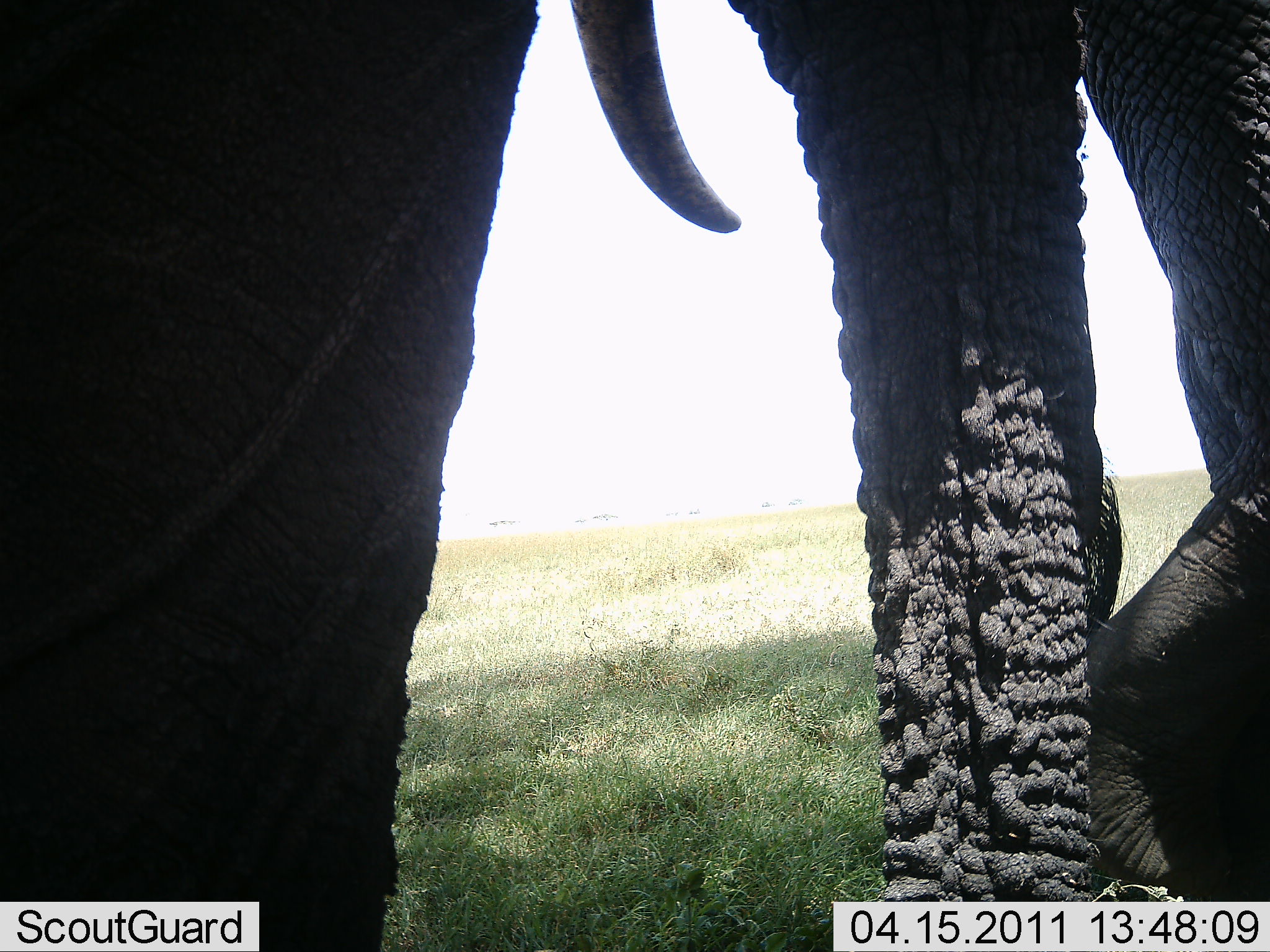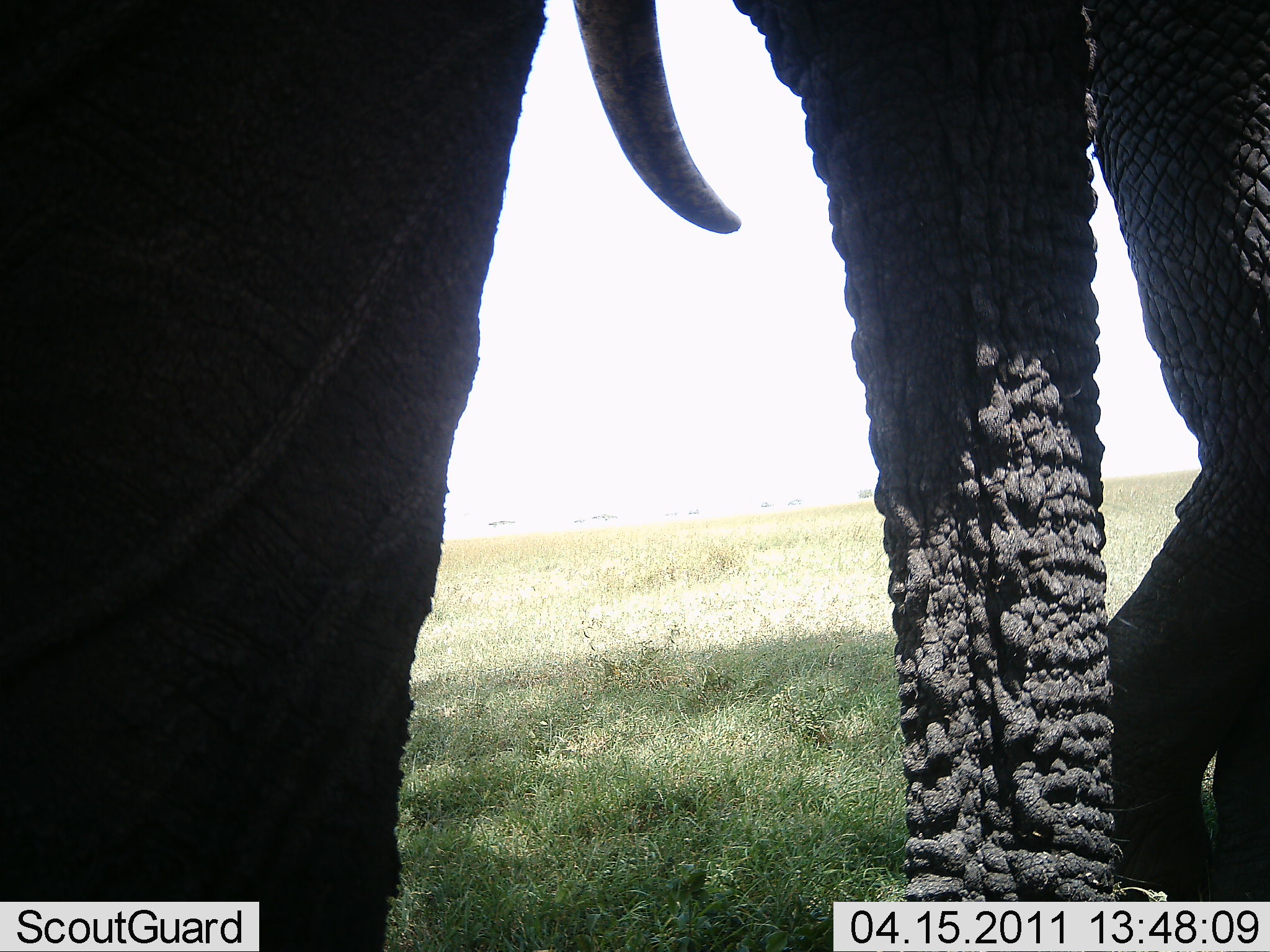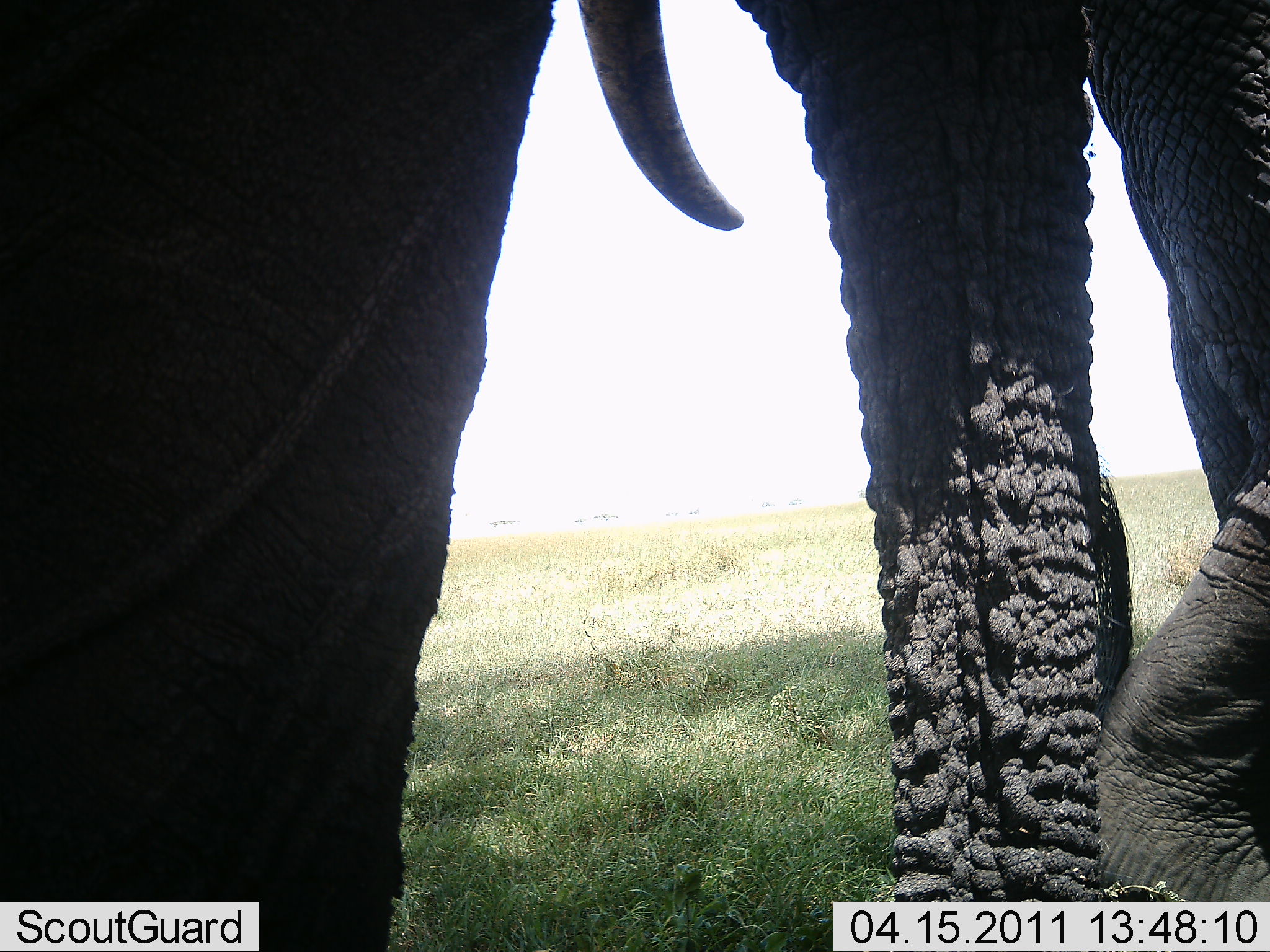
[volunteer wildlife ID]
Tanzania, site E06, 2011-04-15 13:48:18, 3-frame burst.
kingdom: Animalia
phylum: Chordata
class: Mammalia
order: Proboscidea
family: Elephantidae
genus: Loxodonta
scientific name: Loxodonta africana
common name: african bush elephant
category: elephant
Elephant (african bush elephant) (Loxodonta africana), count 1. Behavior (volunteer vote fractions): standing 100%, resting 0%, moving 0%, interacting 0%. Young present (vote fraction): 0%. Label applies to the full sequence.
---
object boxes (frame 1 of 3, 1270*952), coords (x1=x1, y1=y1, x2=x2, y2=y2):
animal: (x1=0, y1=0, x2=1269, y2=952)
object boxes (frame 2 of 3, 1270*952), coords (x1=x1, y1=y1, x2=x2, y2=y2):
animal: (x1=0, y1=1, x2=1270, y2=951)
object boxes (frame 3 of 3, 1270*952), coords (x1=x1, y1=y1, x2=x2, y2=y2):
animal: (x1=1, y1=0, x2=1268, y2=951)